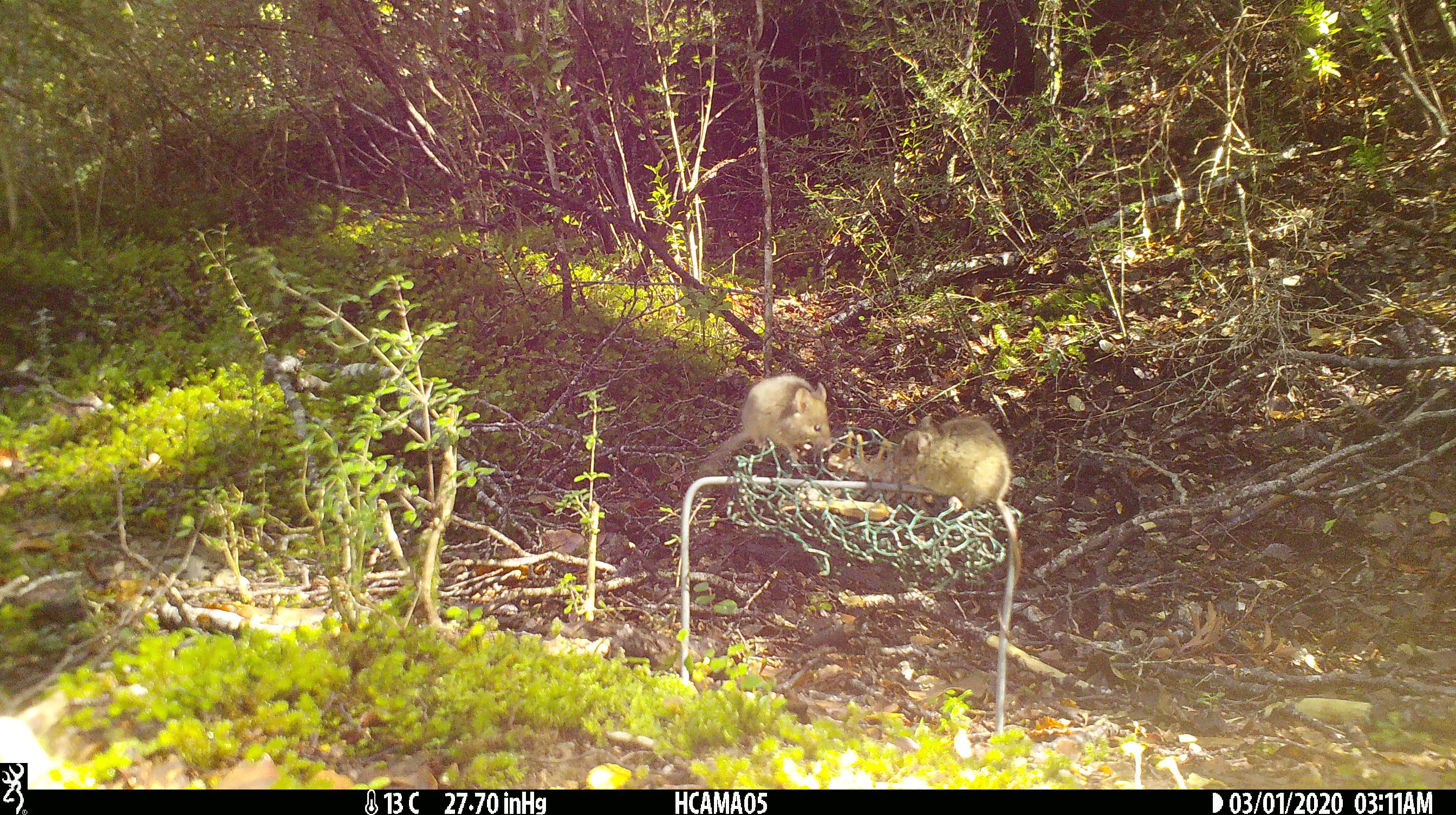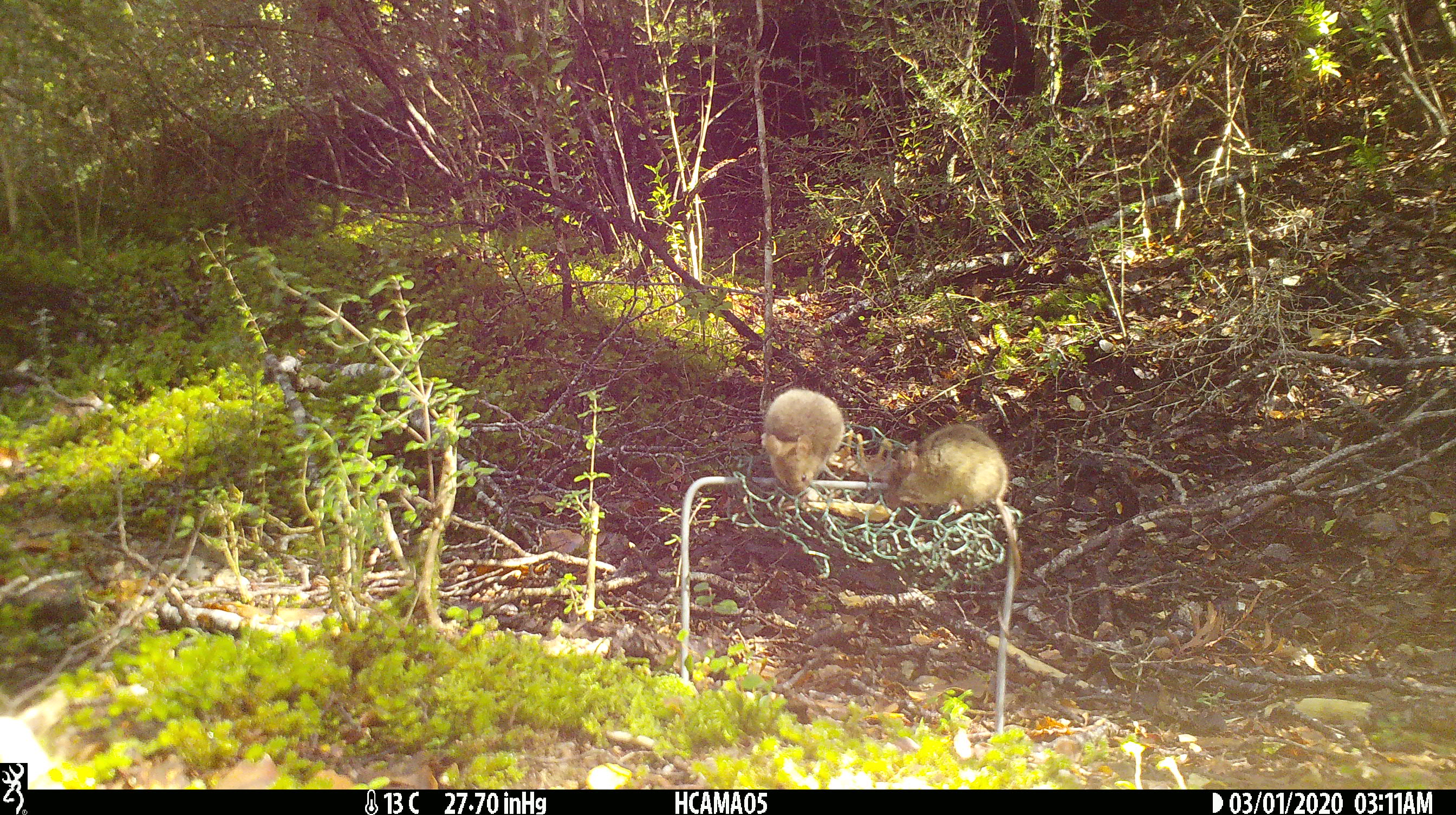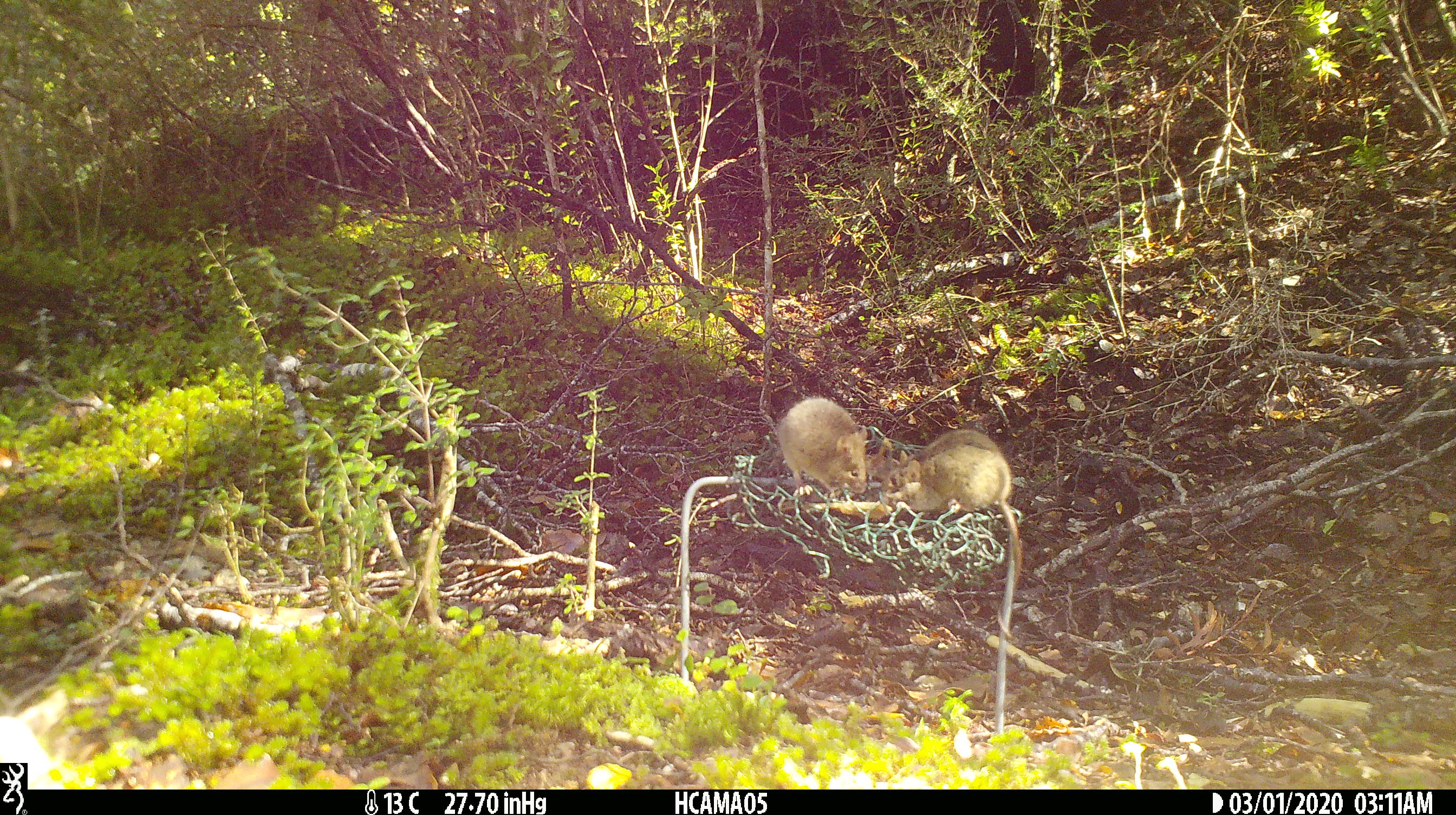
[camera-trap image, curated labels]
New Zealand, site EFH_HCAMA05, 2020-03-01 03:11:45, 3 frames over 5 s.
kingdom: Animalia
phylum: Chordata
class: Mammalia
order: Rodentia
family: Muridae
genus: Mus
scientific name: Mus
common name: mouse